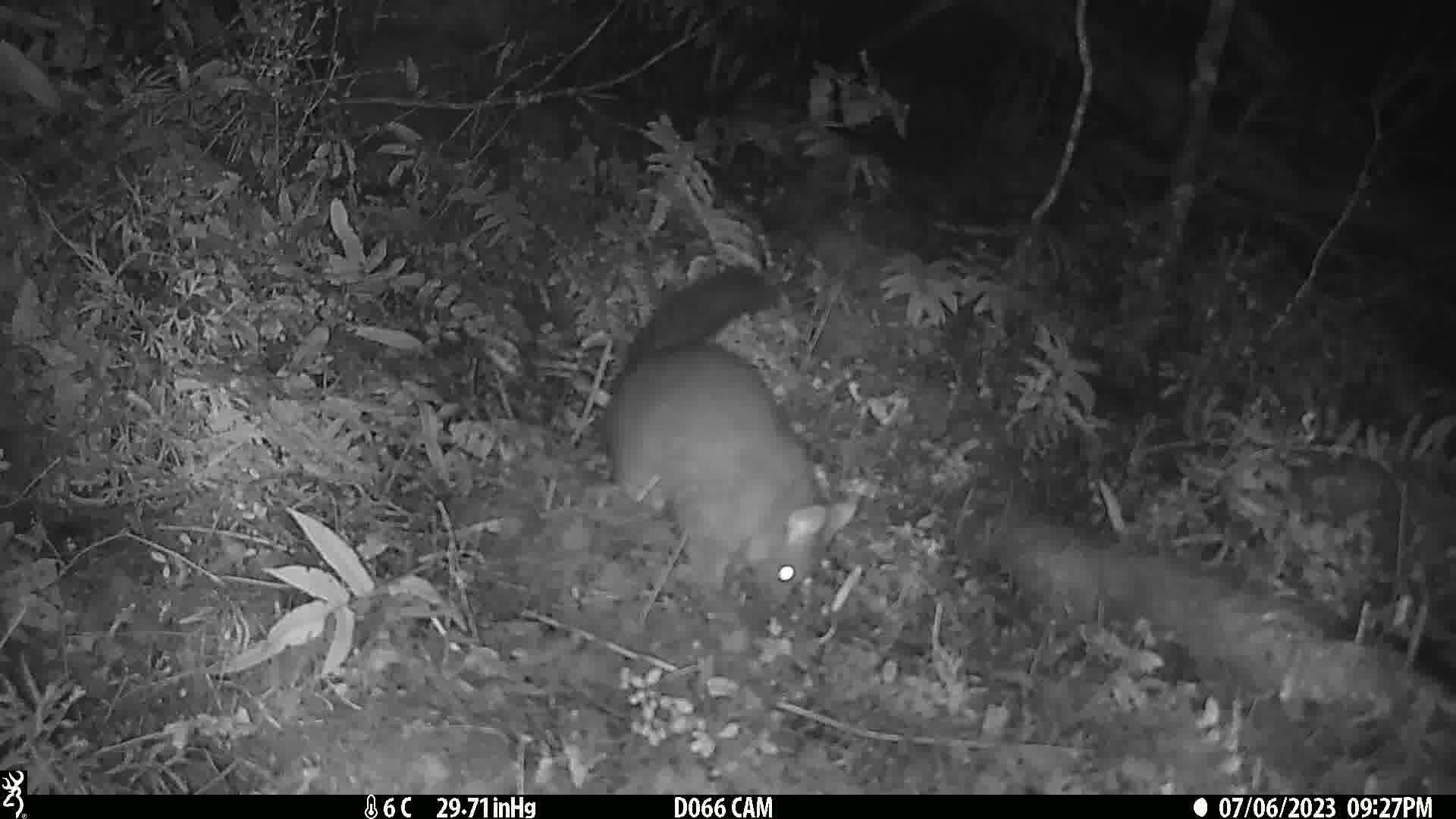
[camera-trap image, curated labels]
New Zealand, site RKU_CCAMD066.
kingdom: Animalia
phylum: Chordata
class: Mammalia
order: Diprotodontia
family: Phalangeridae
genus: Trichosurus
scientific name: Trichosurus vulpecula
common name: common brushtail possum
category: possum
Possum (common brushtail possum) (Trichosurus vulpecula).